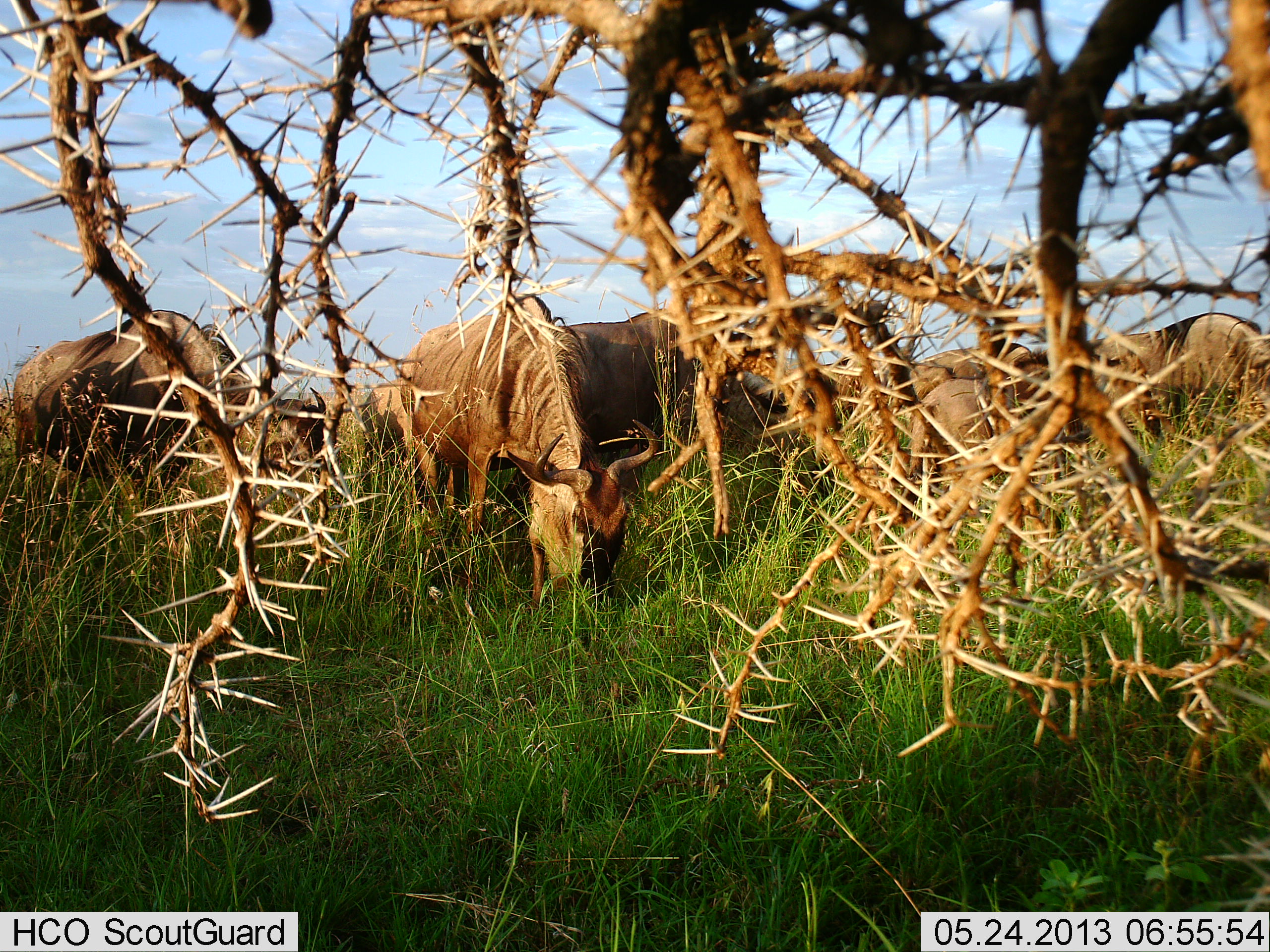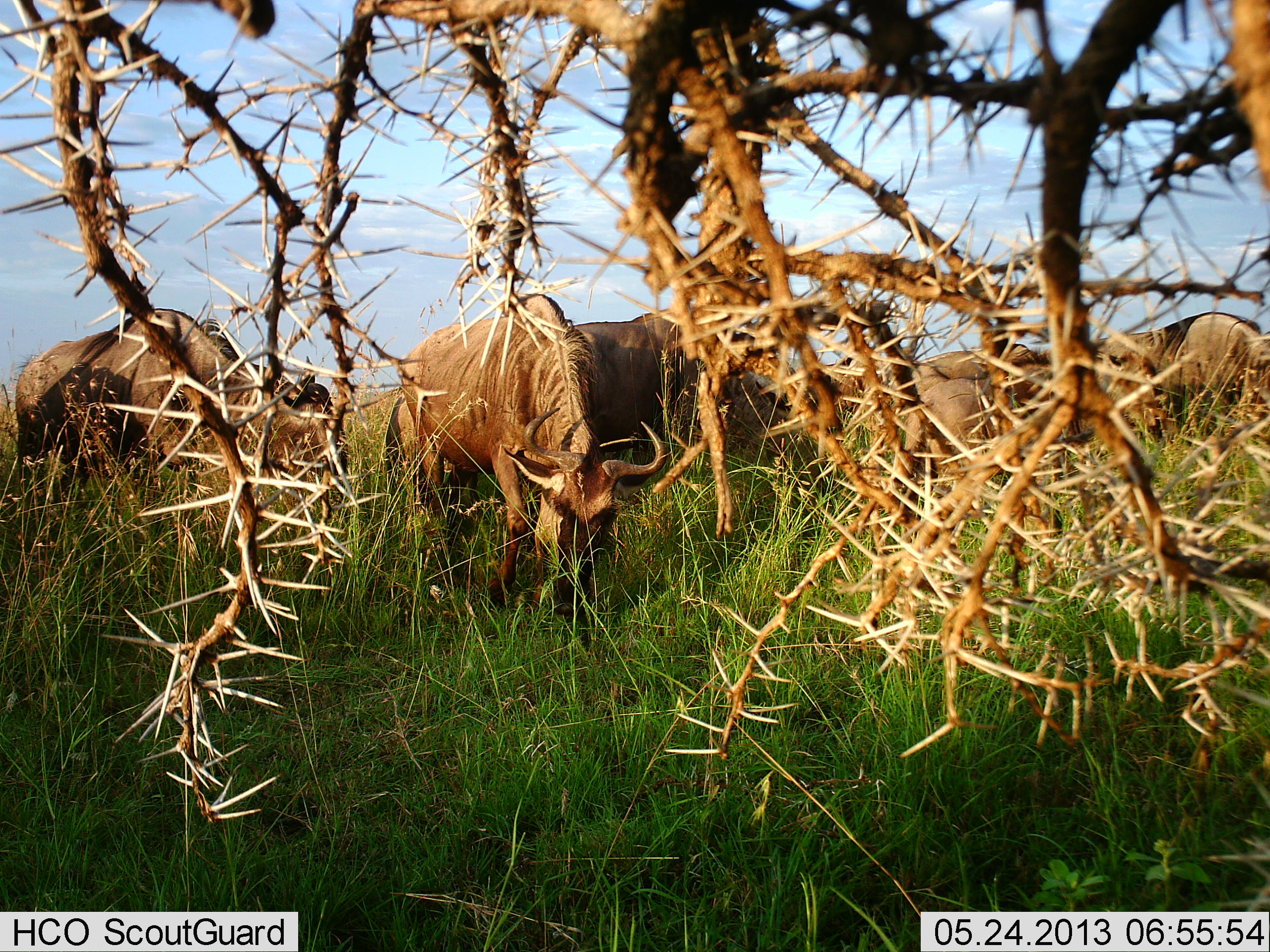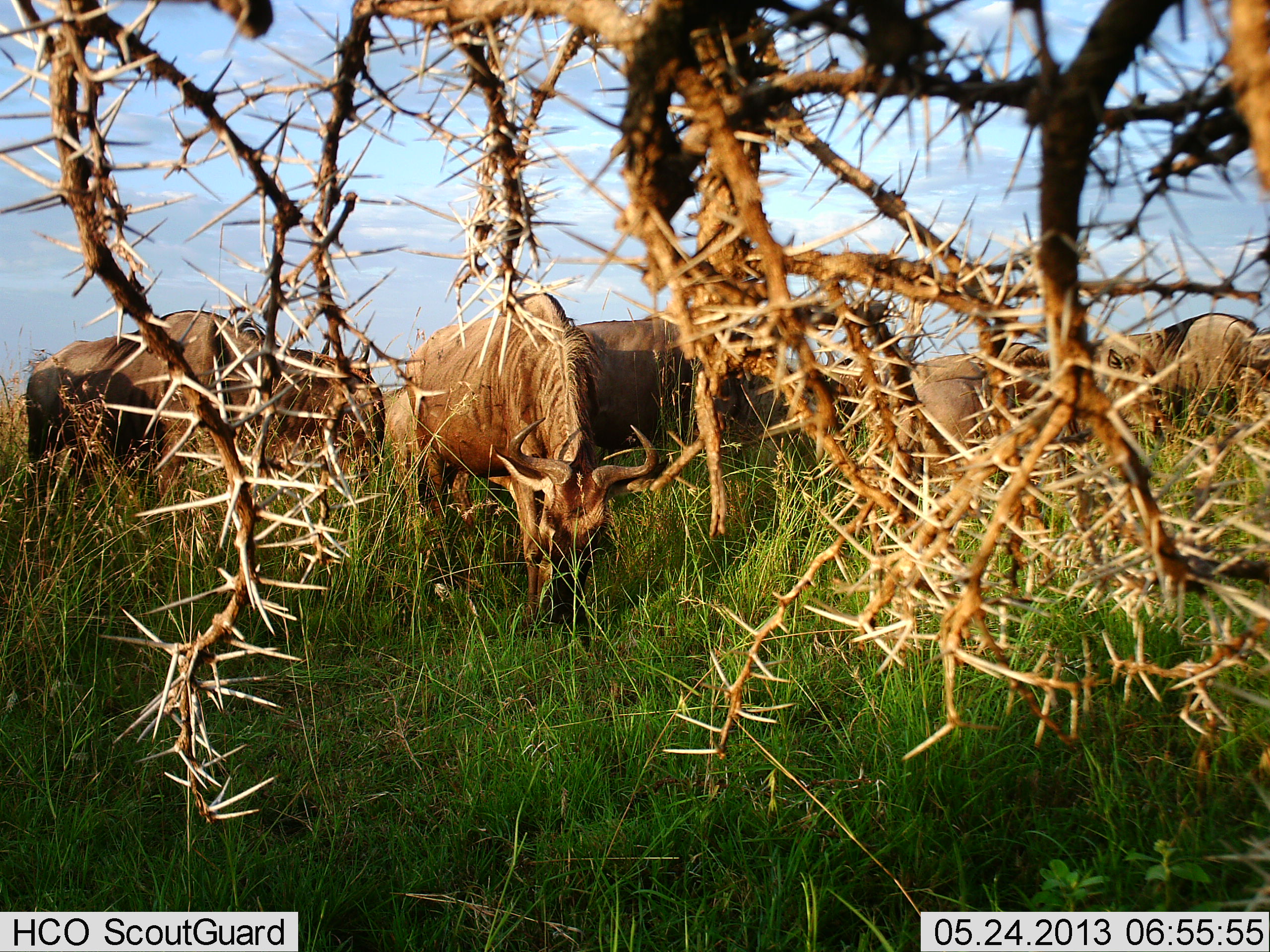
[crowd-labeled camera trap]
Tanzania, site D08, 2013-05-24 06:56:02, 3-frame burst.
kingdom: Animalia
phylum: Chordata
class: Mammalia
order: Artiodactyla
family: Bovidae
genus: Connochaetes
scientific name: Connochaetes taurinus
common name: blue wildebeest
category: wildebeest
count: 6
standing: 43%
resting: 0%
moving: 5%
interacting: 0%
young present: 0%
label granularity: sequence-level